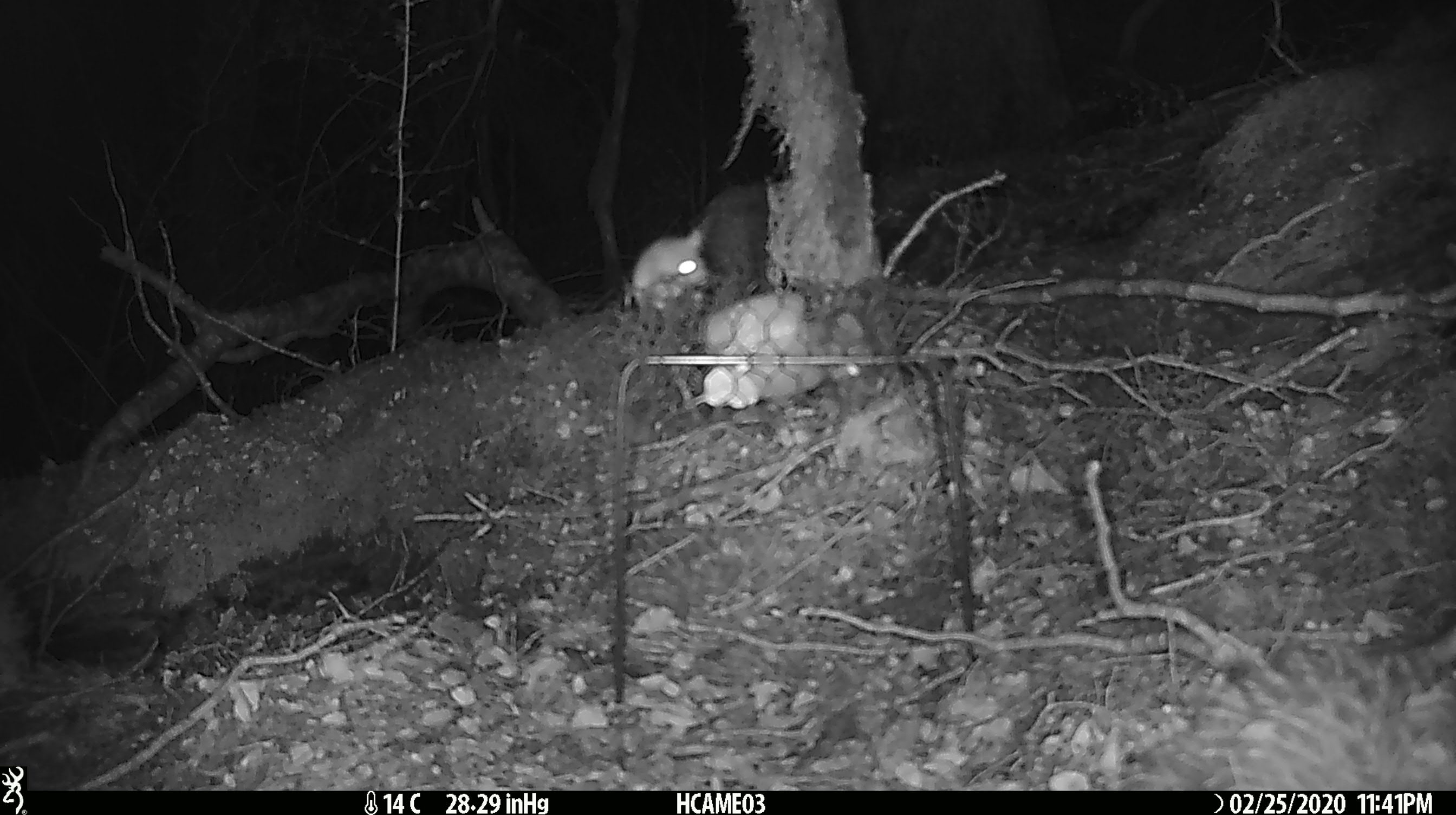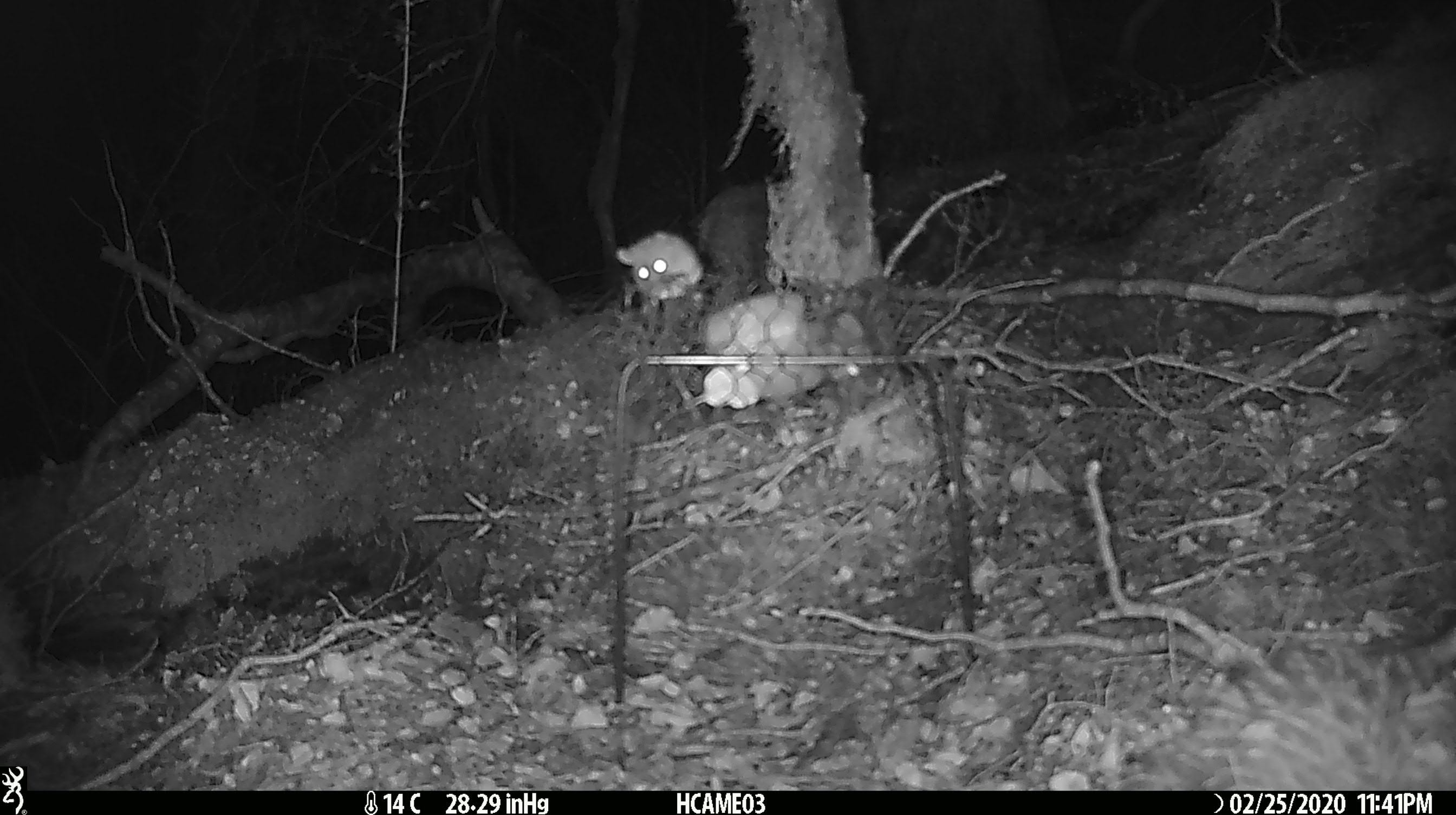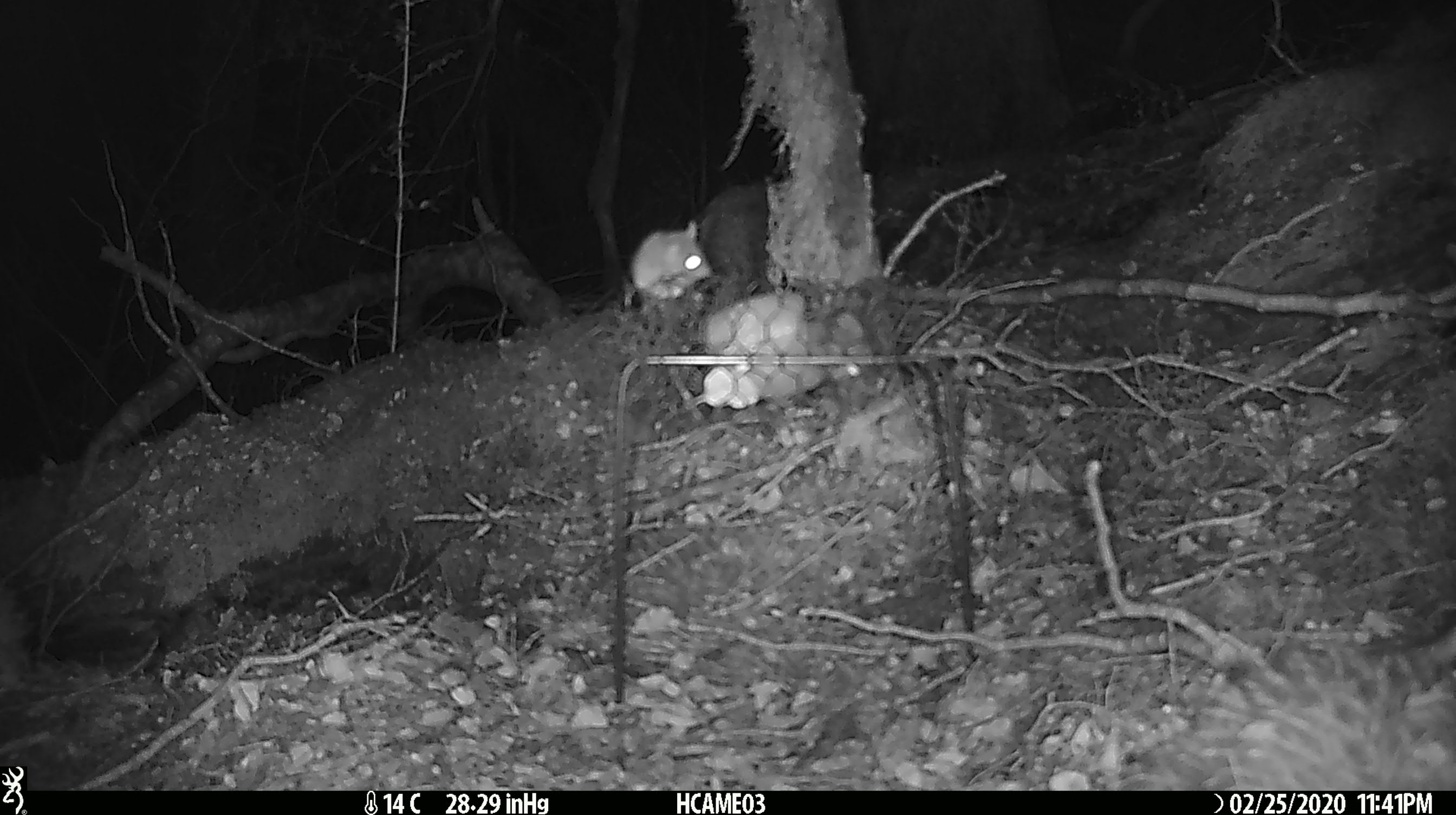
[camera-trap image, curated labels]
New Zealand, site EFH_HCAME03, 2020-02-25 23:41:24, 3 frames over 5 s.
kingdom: Animalia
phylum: Chordata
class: Mammalia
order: Rodentia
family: Muridae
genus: Mus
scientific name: Mus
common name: mouse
Mouse (Mus).